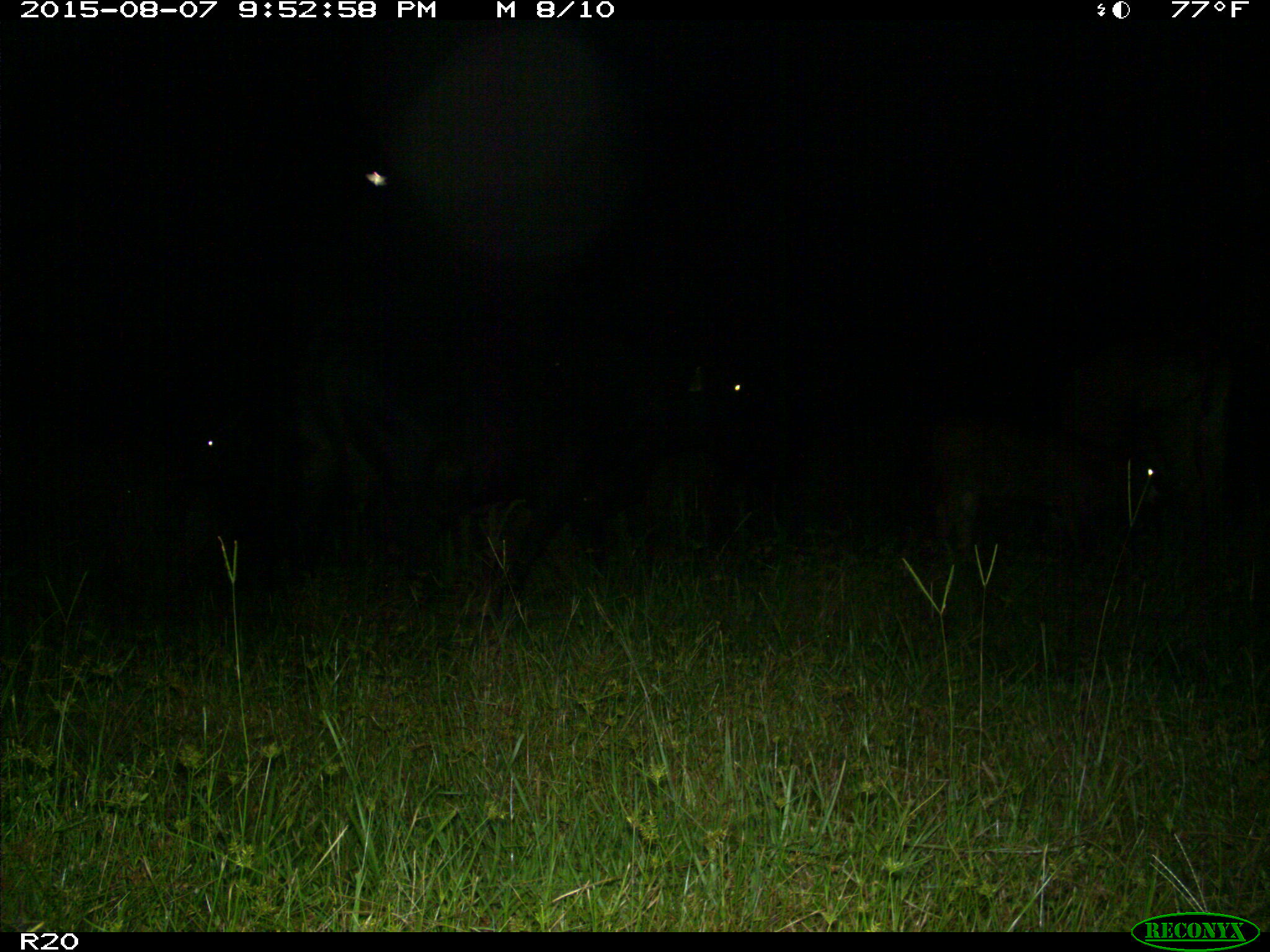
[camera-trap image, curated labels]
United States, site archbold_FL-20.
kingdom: Animalia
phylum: Chordata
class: Mammalia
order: Artiodactyla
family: Bovidae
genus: Bos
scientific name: Bos taurus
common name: domestic cow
Bos taurus (domestic cow).